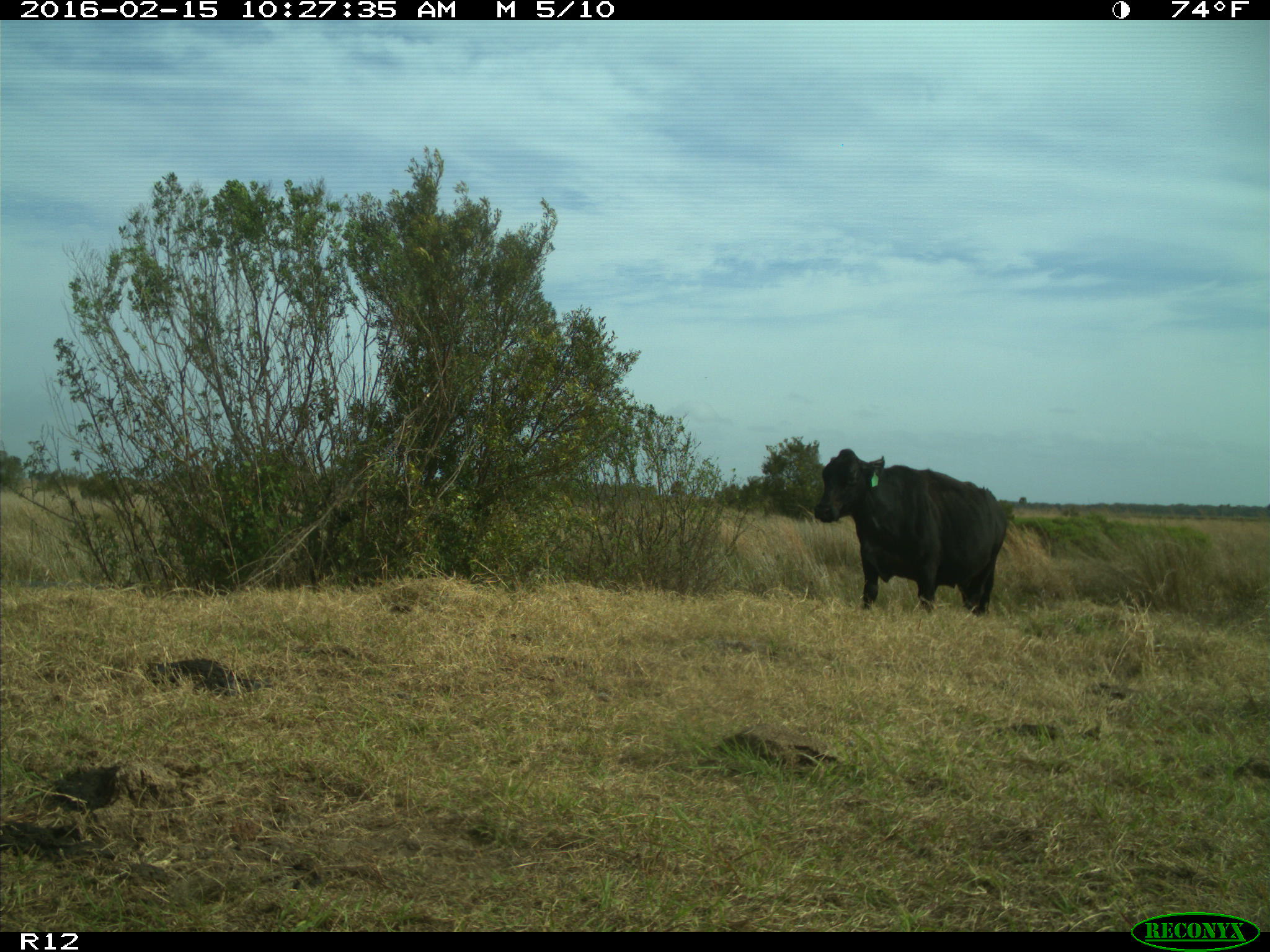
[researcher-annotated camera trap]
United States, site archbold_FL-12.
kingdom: Animalia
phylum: Chordata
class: Mammalia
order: Artiodactyla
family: Bovidae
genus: Bos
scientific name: Bos taurus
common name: domestic cow